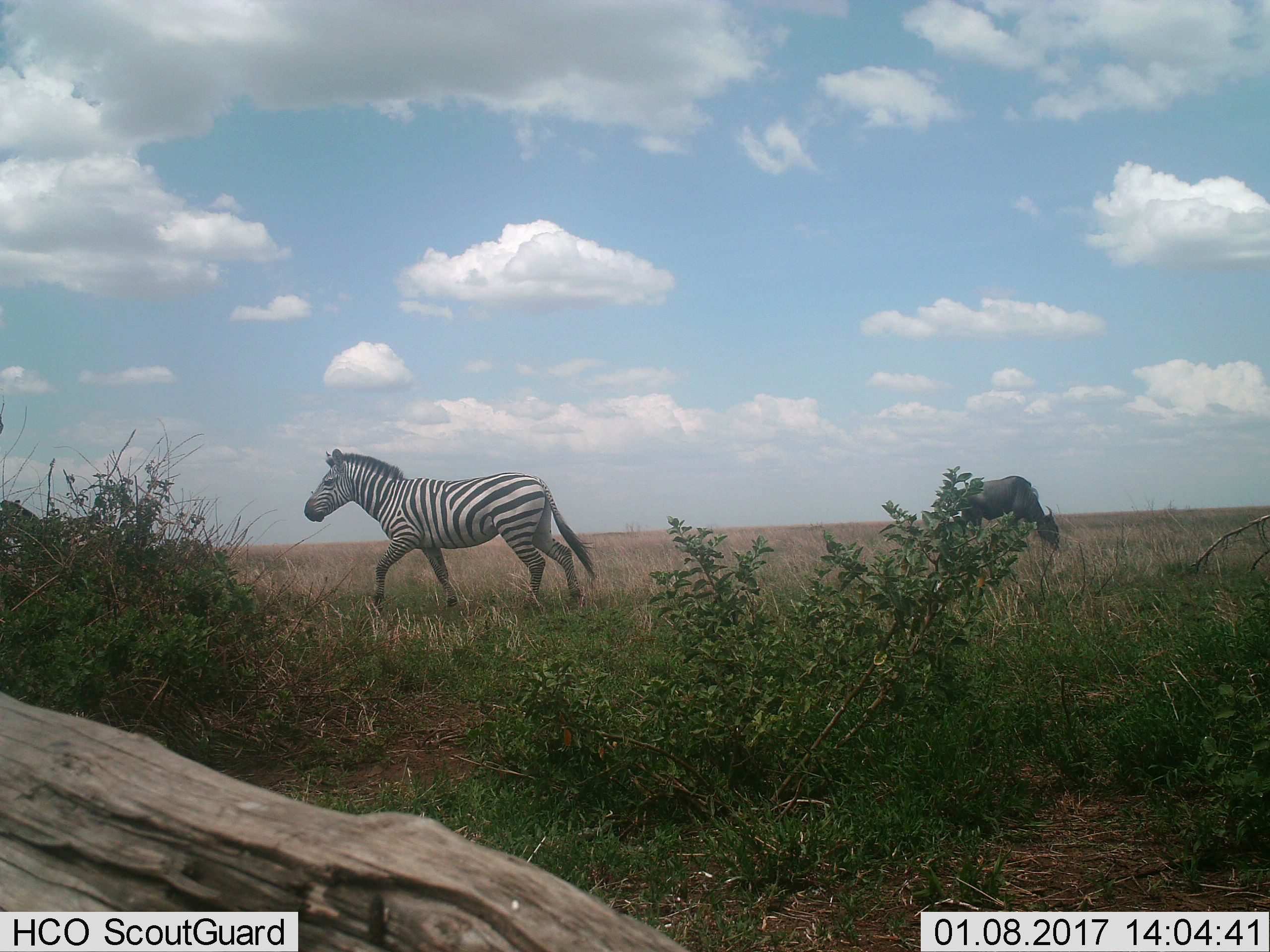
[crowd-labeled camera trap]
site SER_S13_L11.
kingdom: Animalia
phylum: Chordata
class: Mammalia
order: Perissodactyla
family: Equidae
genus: Equus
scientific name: Equus quagga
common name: plains zebra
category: zebraplains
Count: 1.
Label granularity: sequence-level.